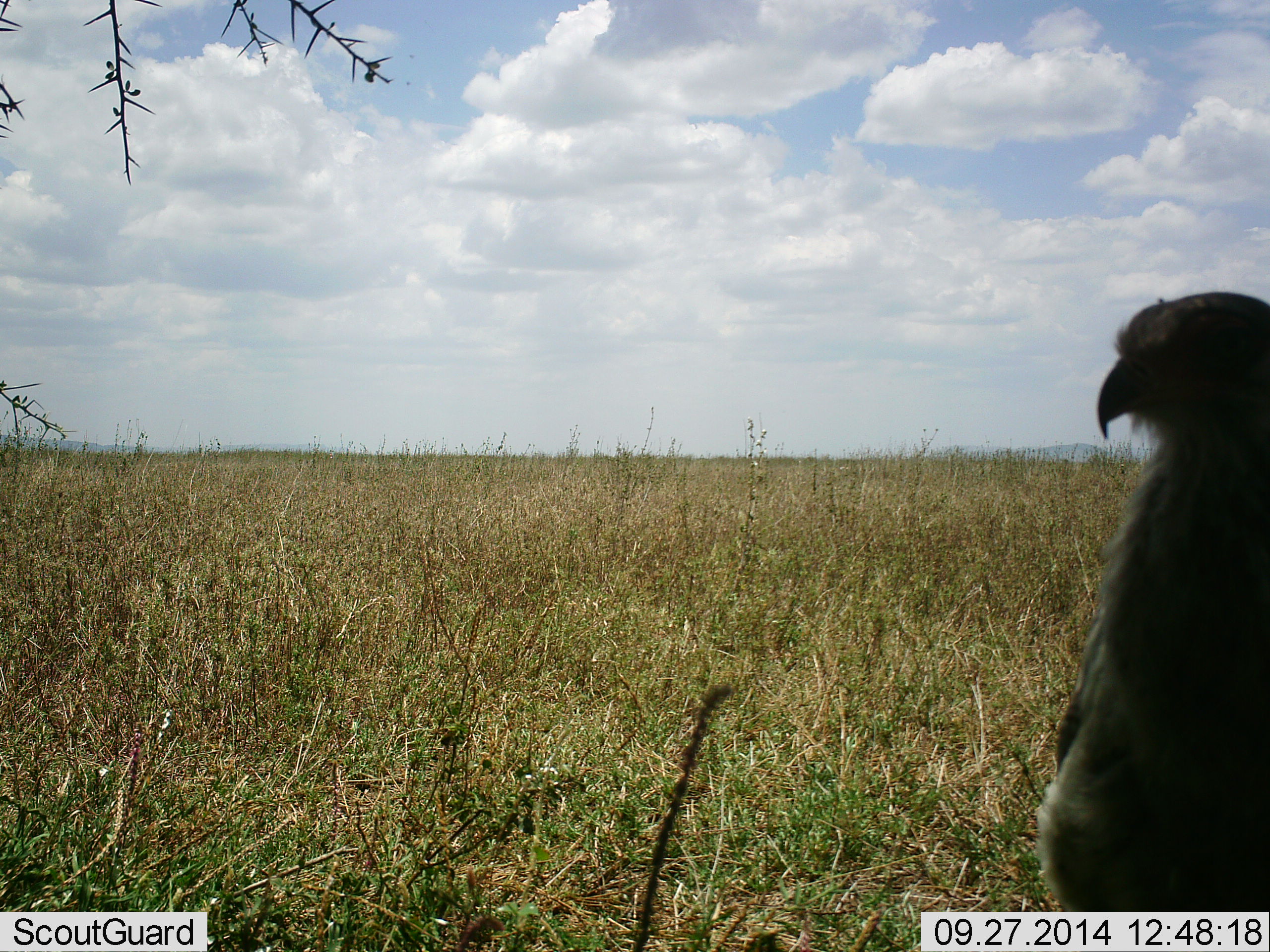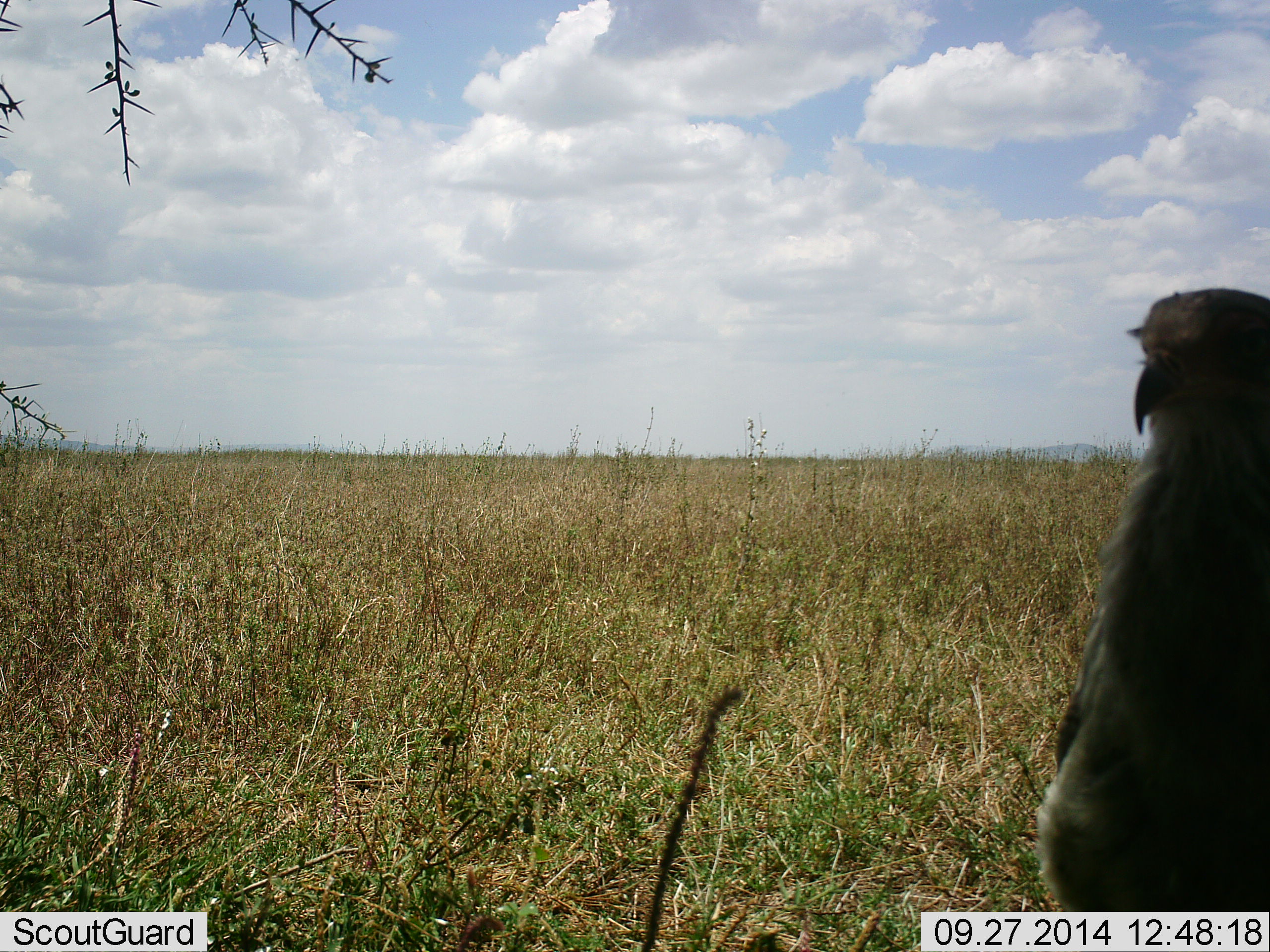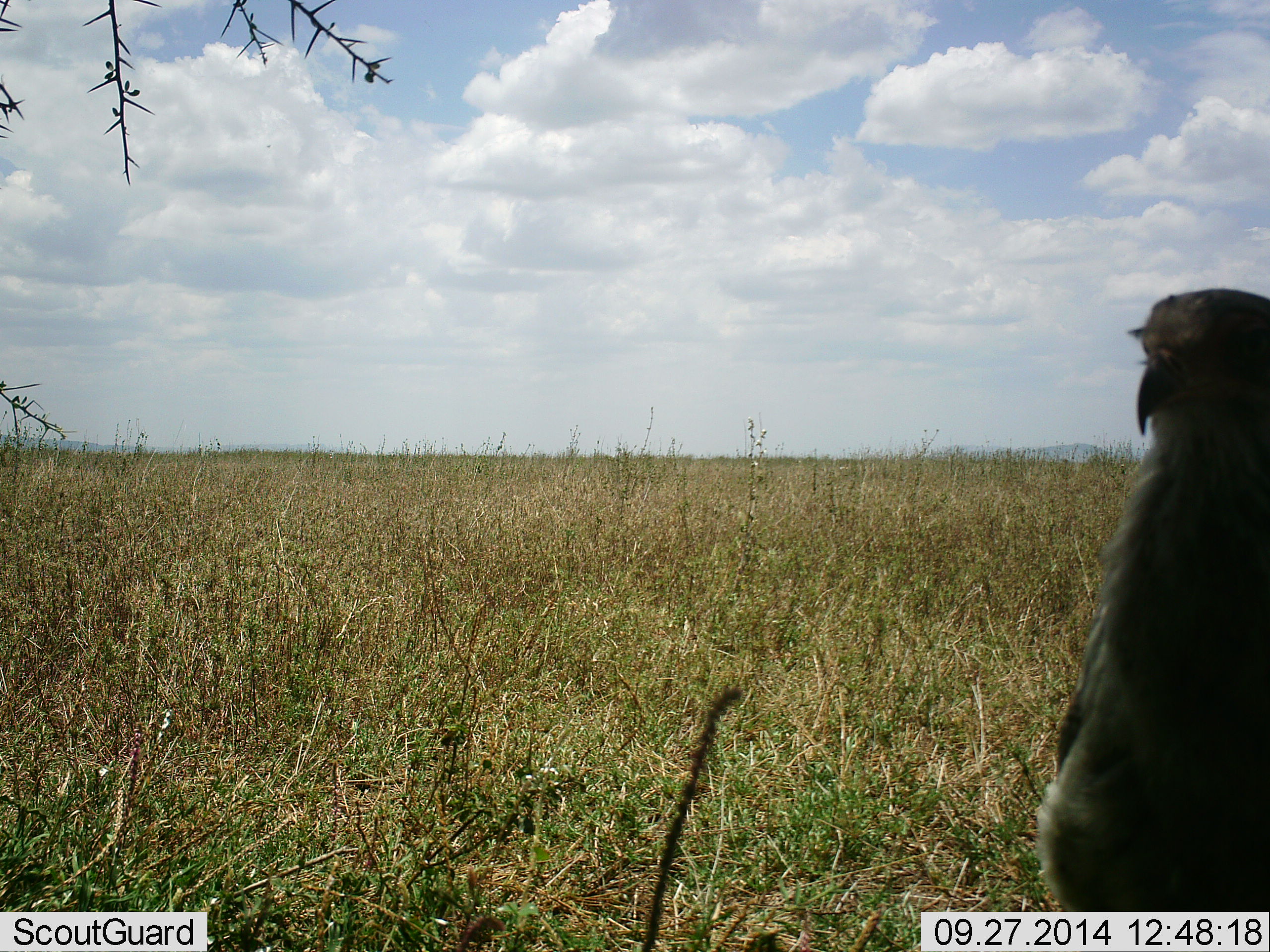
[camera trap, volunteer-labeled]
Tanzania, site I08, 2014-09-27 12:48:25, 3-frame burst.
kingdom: Animalia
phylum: Chordata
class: Aves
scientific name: Aves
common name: bird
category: otherbird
Otherbird (bird) (Aves), count 1. Behavior (volunteer vote fractions): standing 50%, resting 50%, moving 0%, interacting 0%. Young present (vote fraction): 0%. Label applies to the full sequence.